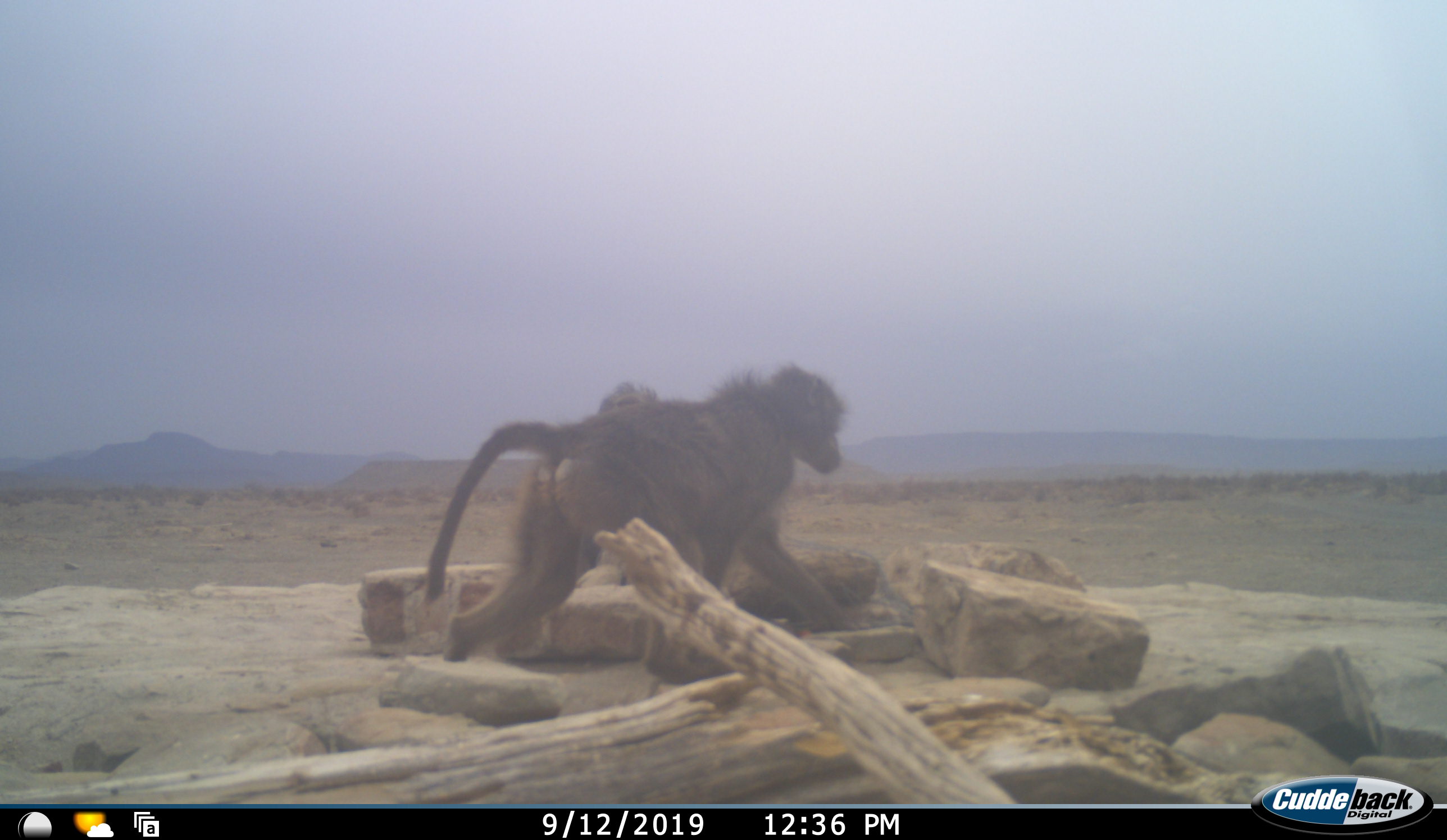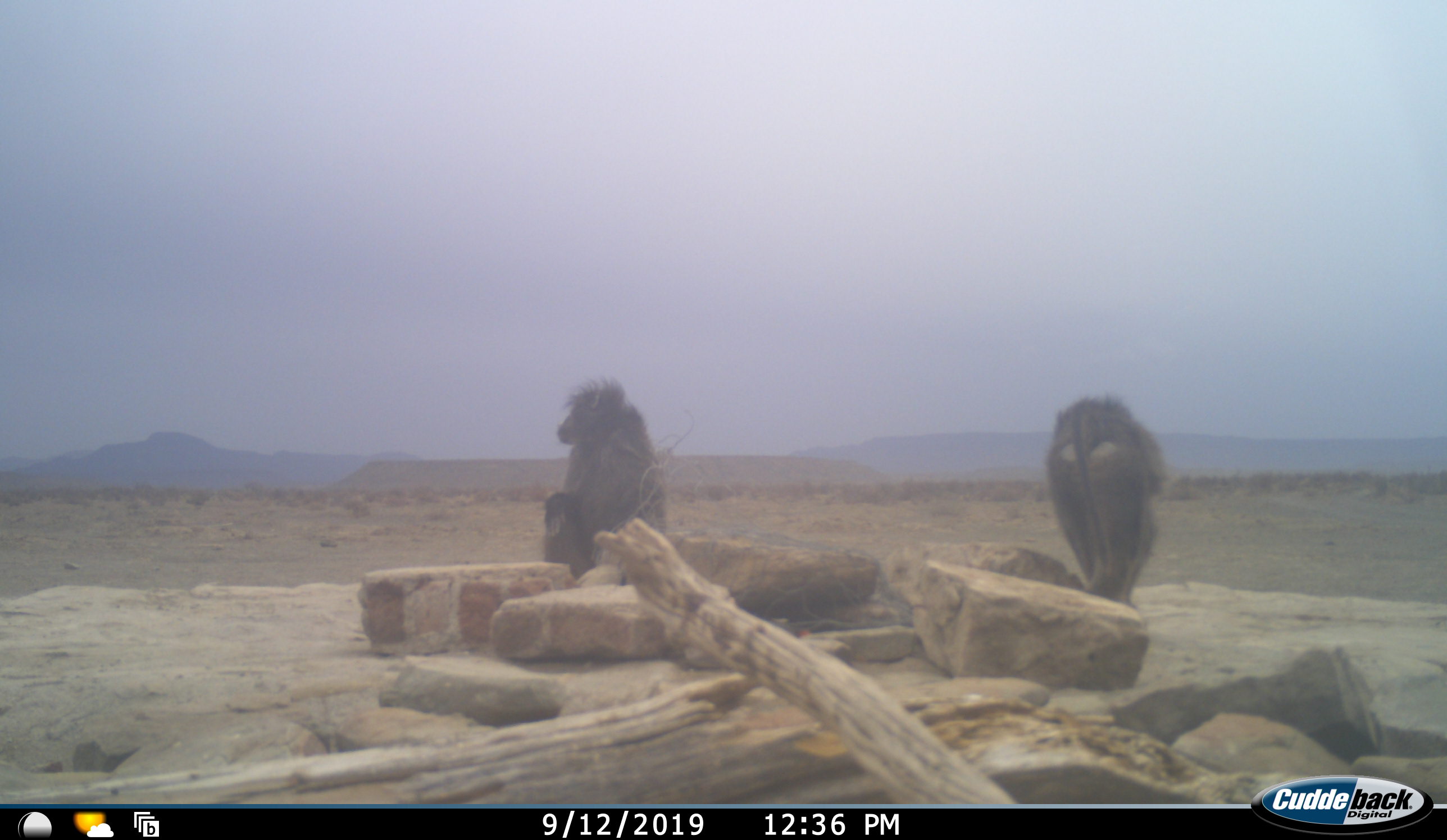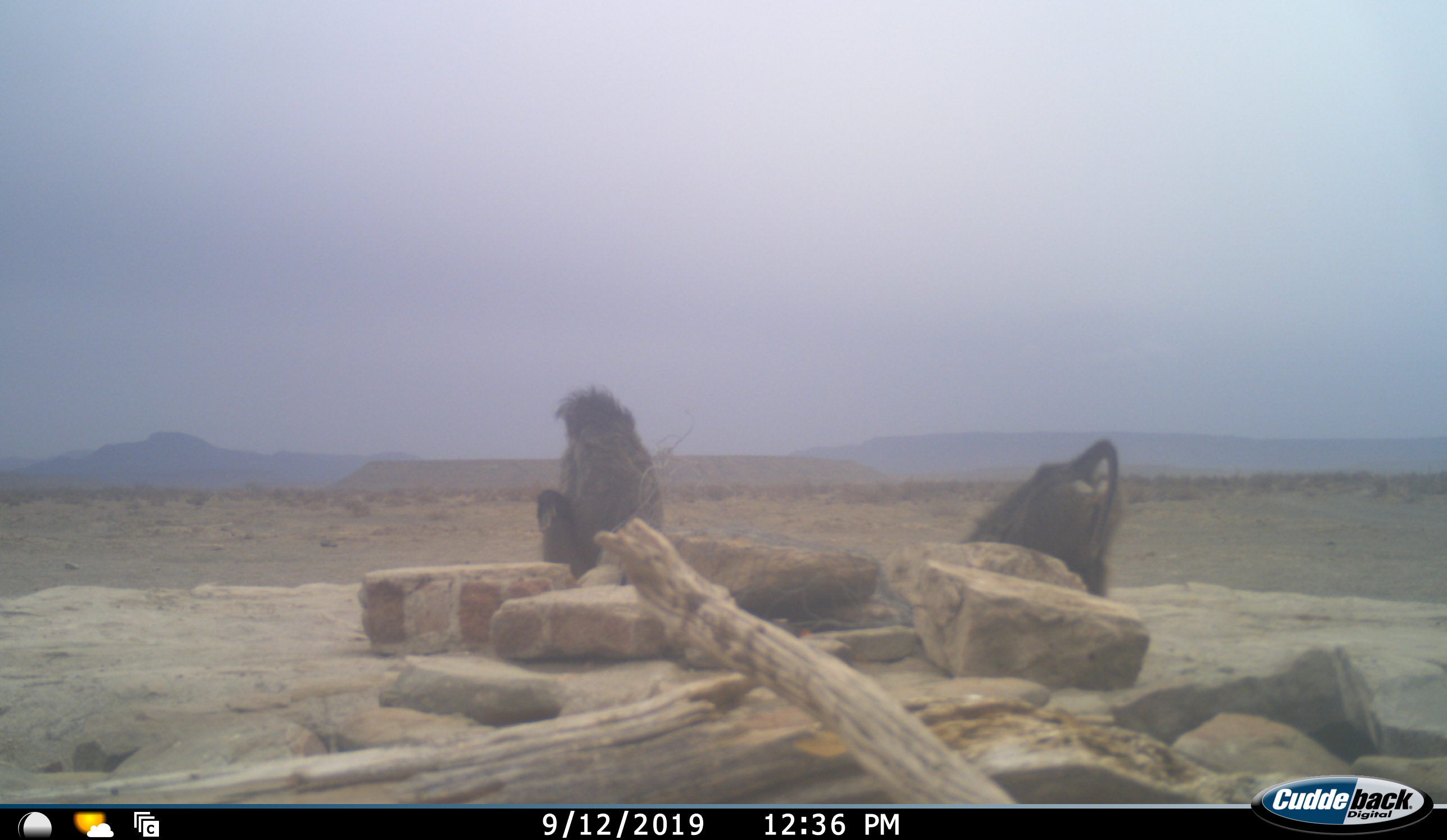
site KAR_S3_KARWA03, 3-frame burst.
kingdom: Animalia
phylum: Chordata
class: Mammalia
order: Primates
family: Cercopithecidae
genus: Papio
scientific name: Papio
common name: baboon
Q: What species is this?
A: Baboon (Papio).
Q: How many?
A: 2.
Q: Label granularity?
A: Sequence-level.